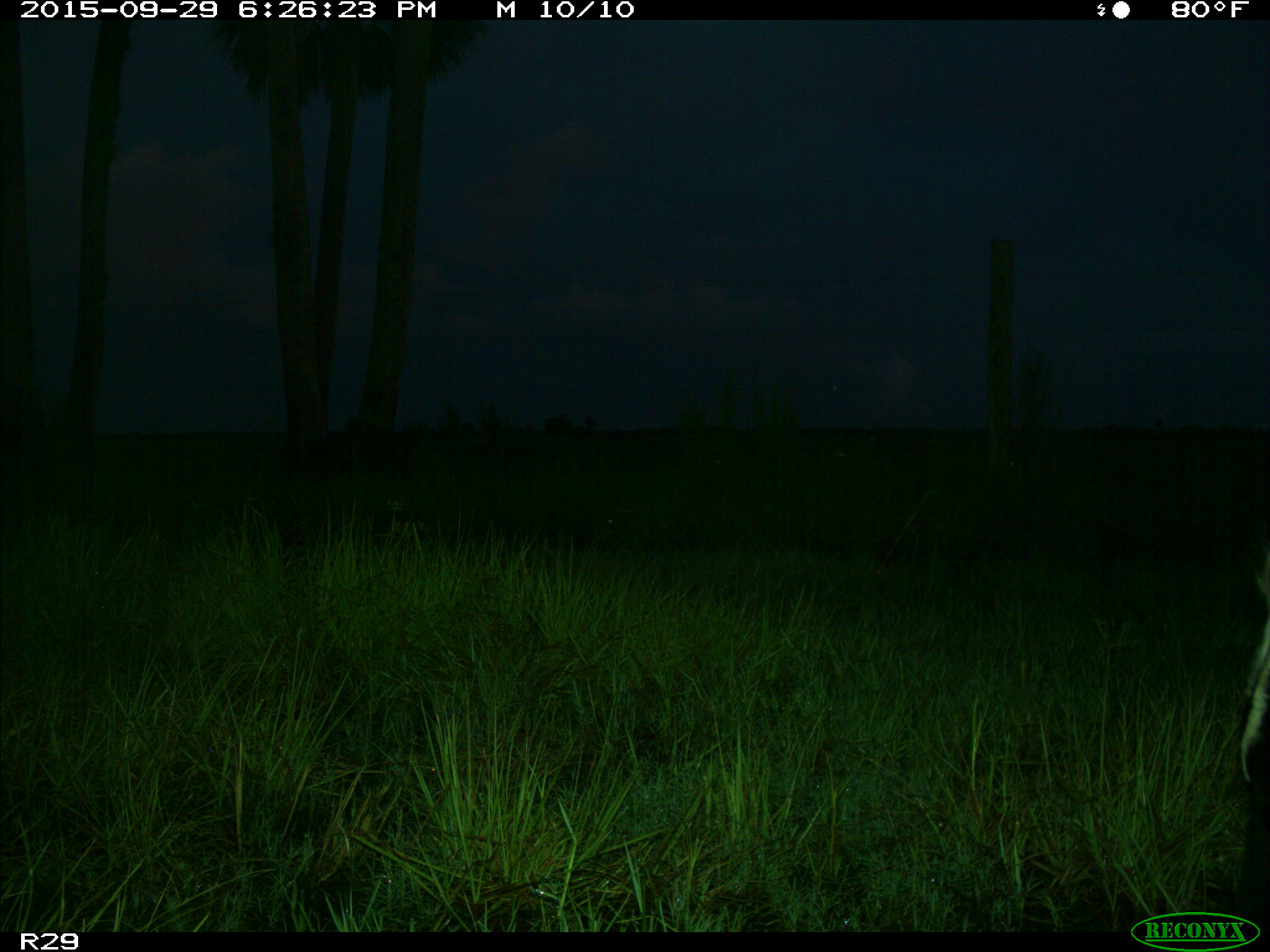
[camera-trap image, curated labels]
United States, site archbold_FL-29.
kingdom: Animalia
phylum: Chordata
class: Mammalia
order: Artiodactyla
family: Bovidae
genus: Bos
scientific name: Bos taurus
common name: domestic cow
Bos taurus (domestic cow).